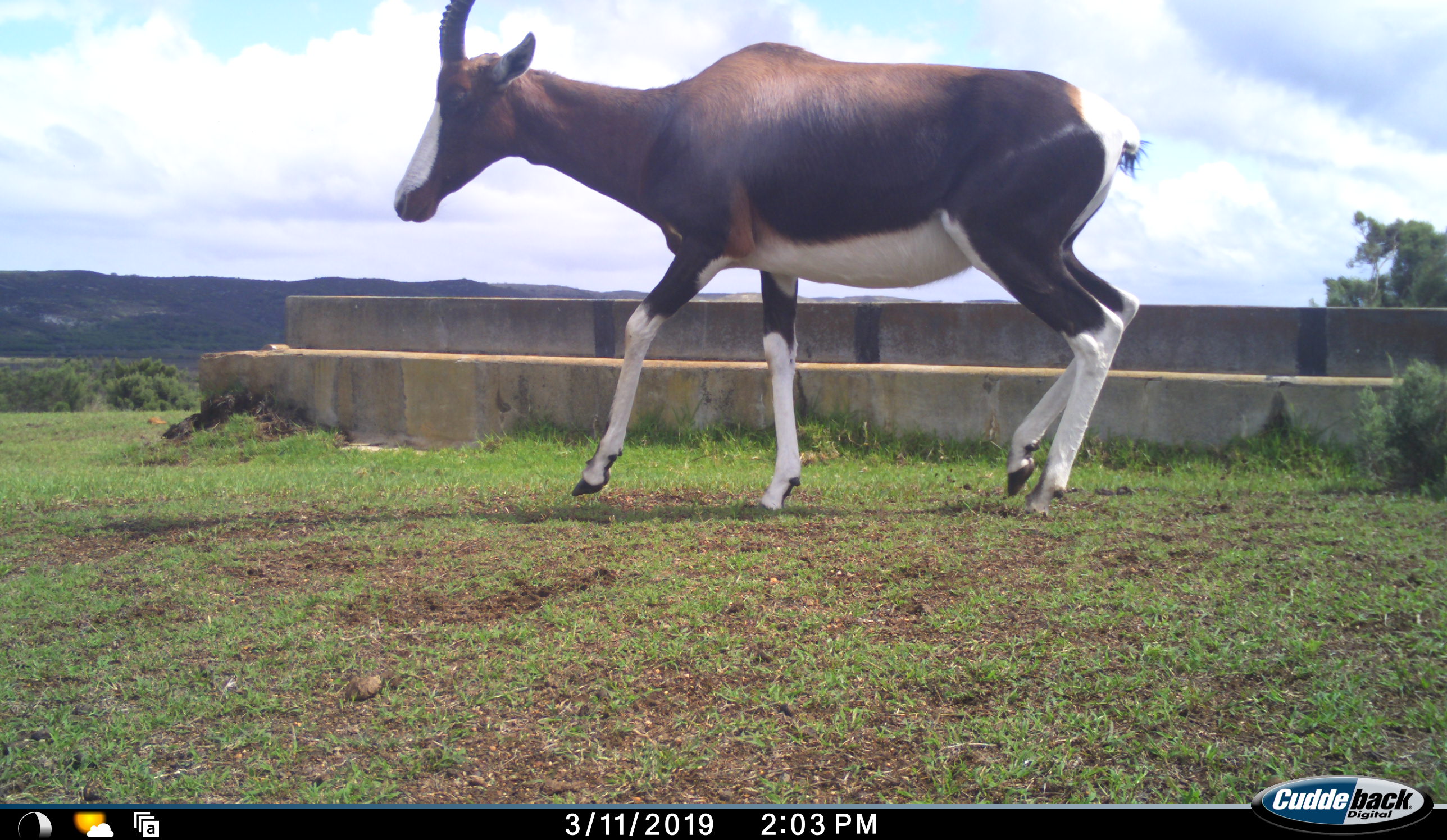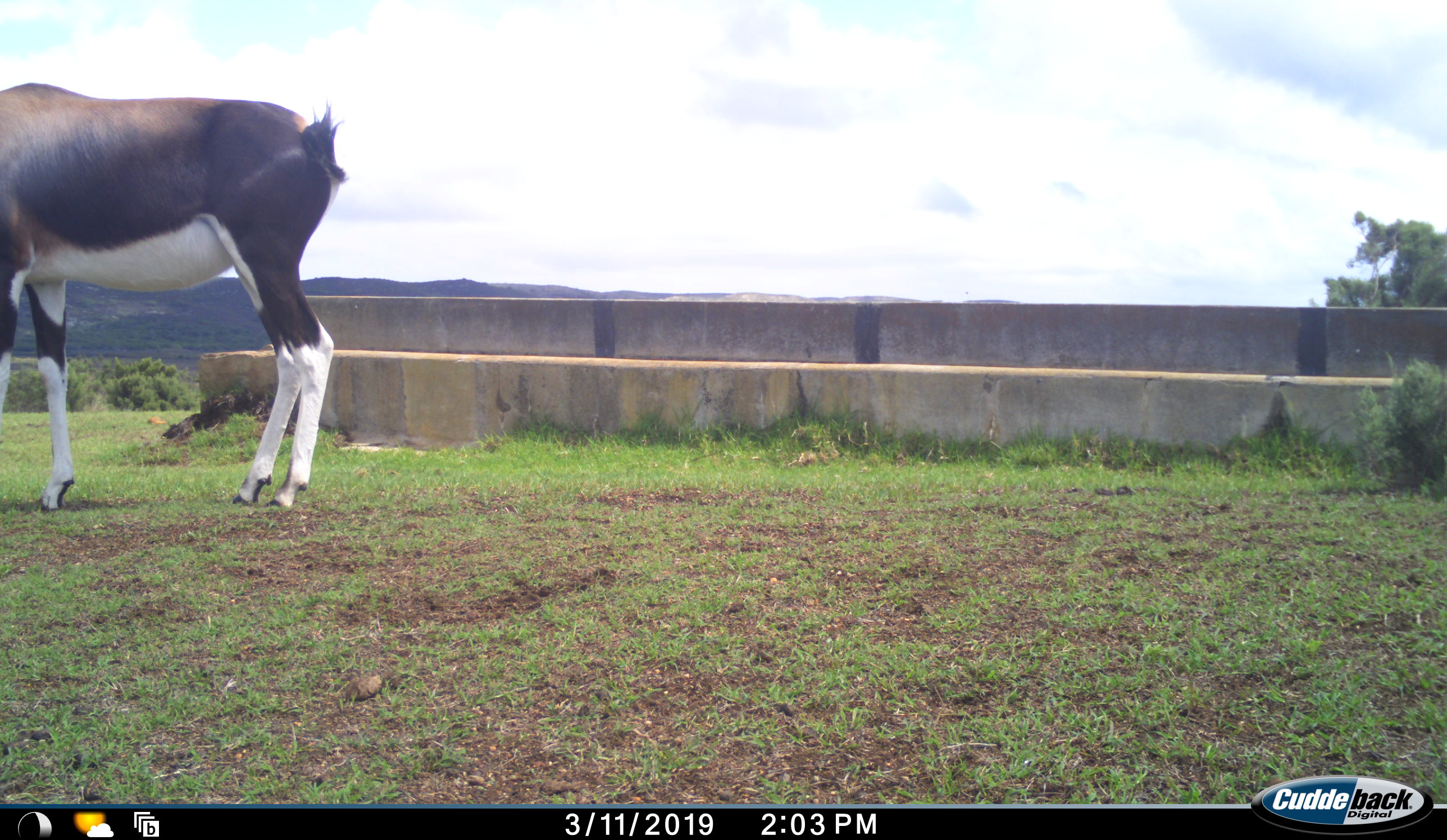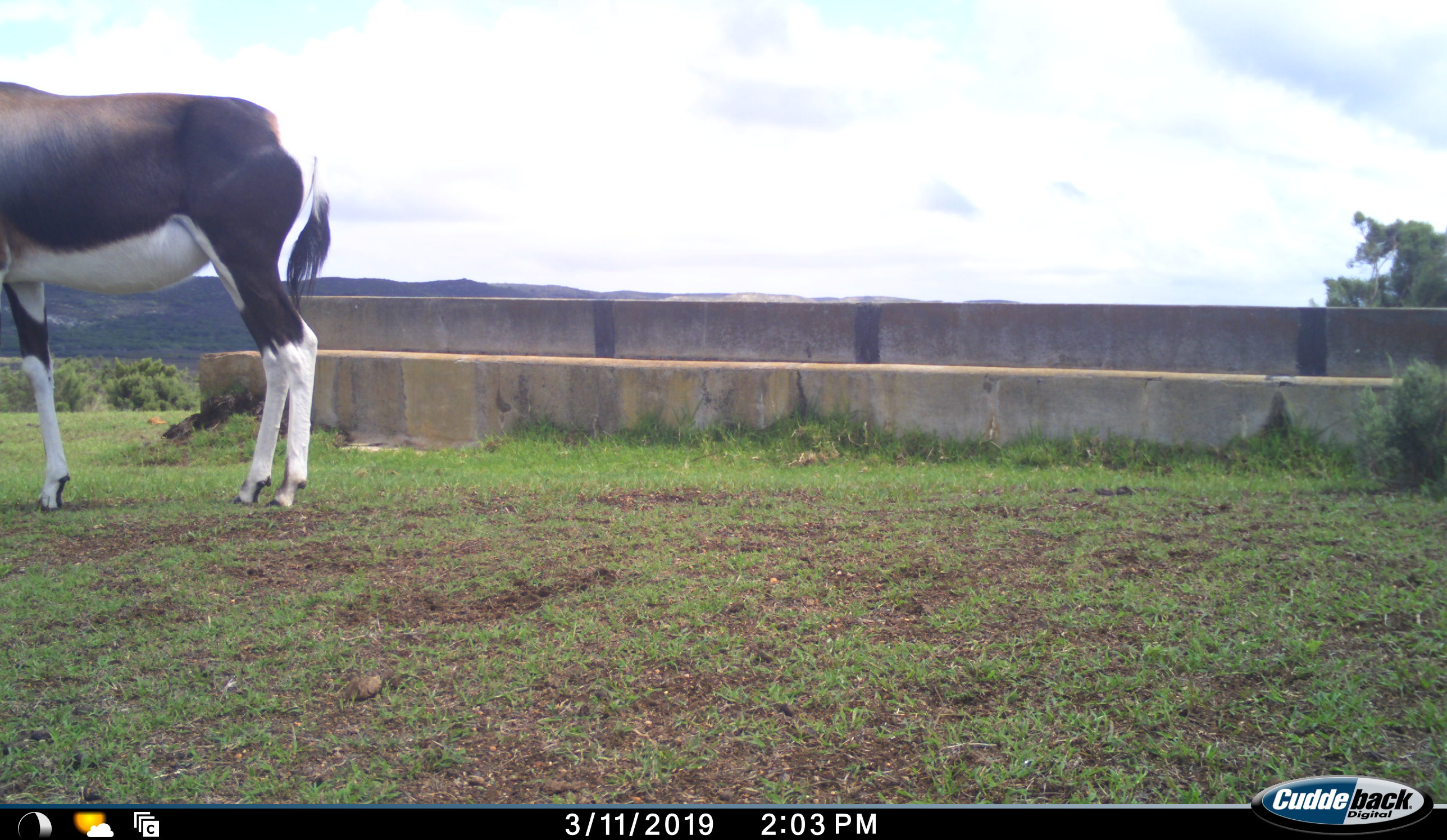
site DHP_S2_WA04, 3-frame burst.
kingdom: Animalia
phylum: Chordata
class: Mammalia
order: Artiodactyla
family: Bovidae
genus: Damaliscus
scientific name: Damaliscus pygargus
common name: bontebok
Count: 1.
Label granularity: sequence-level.